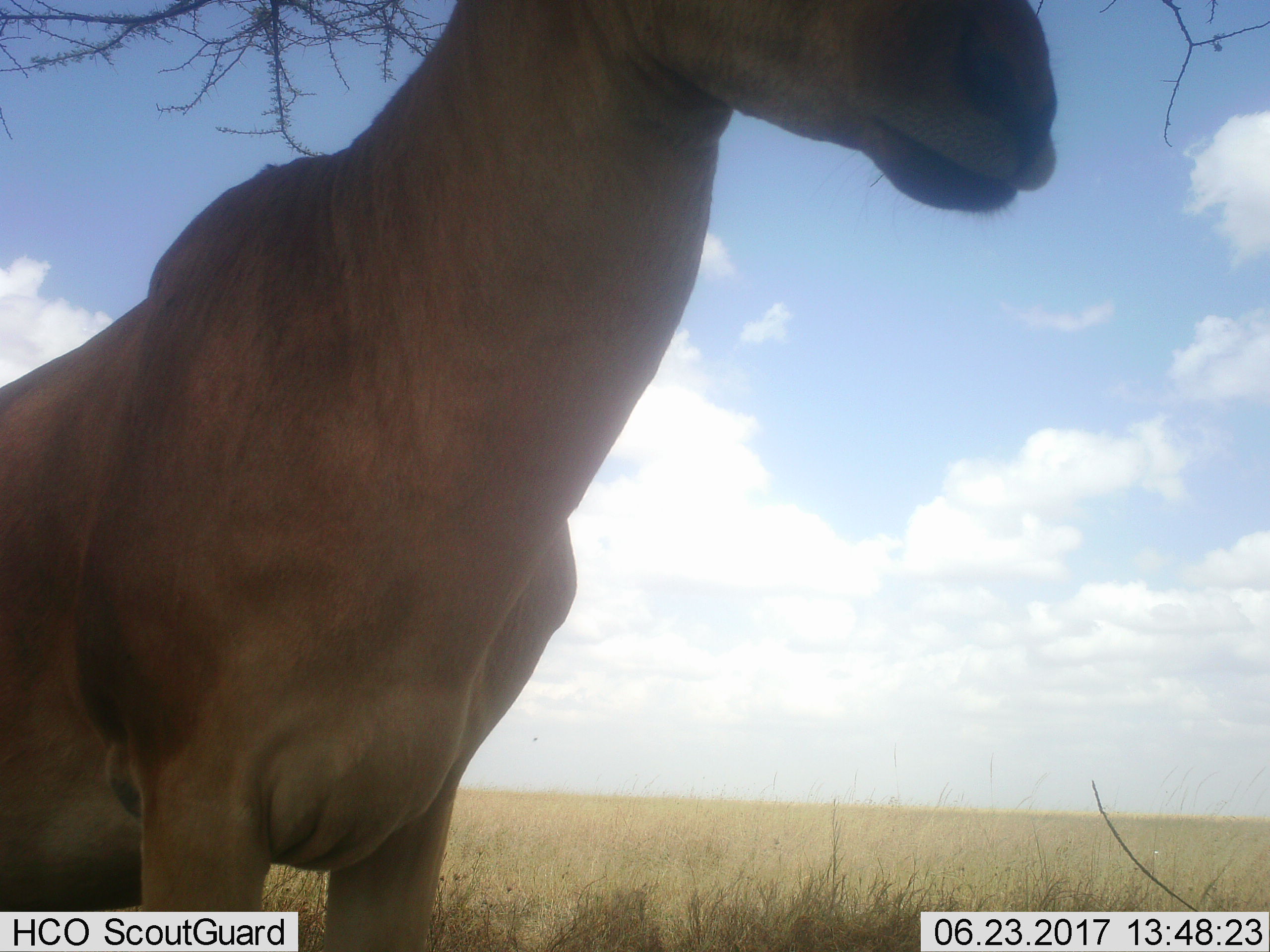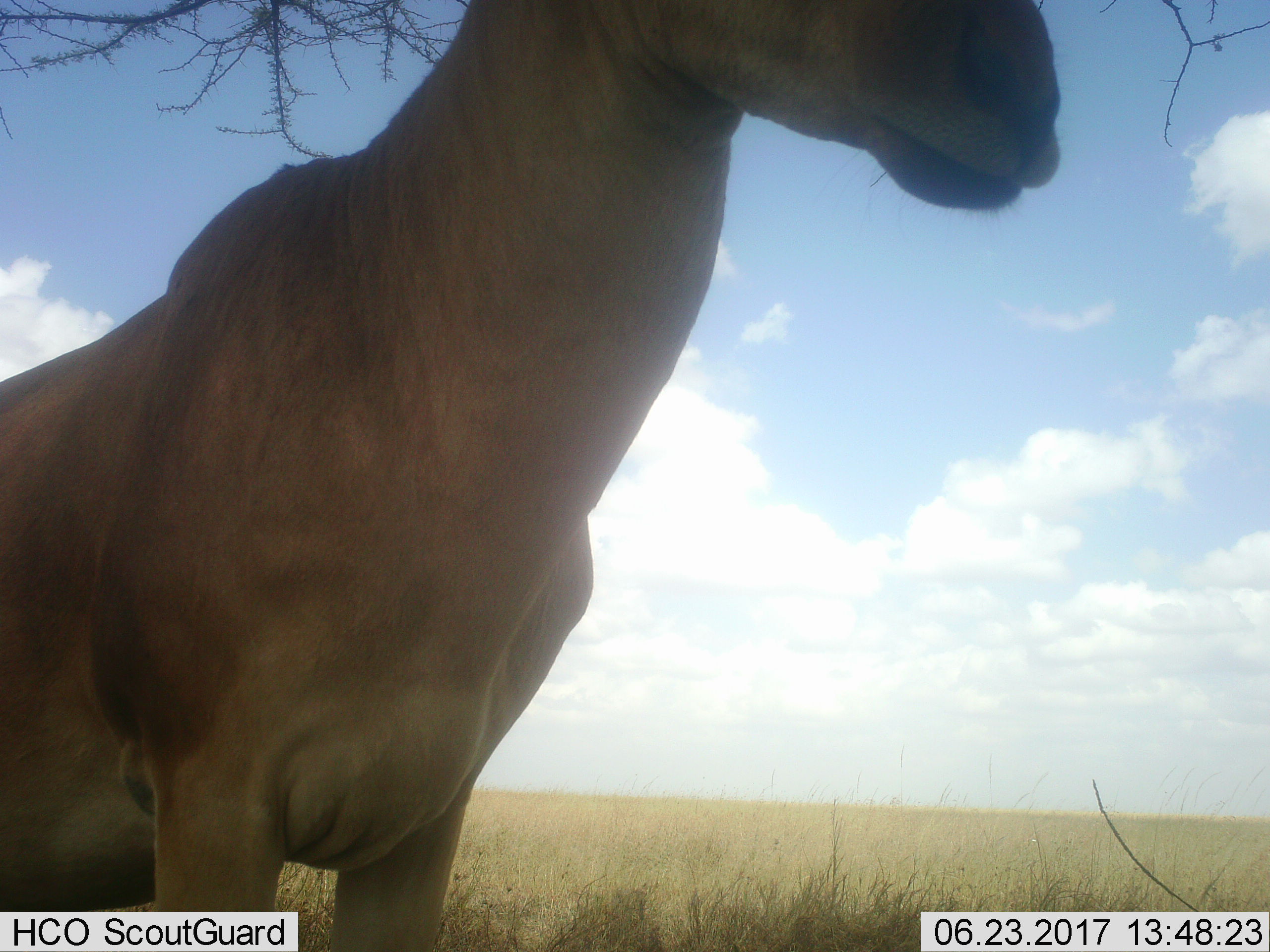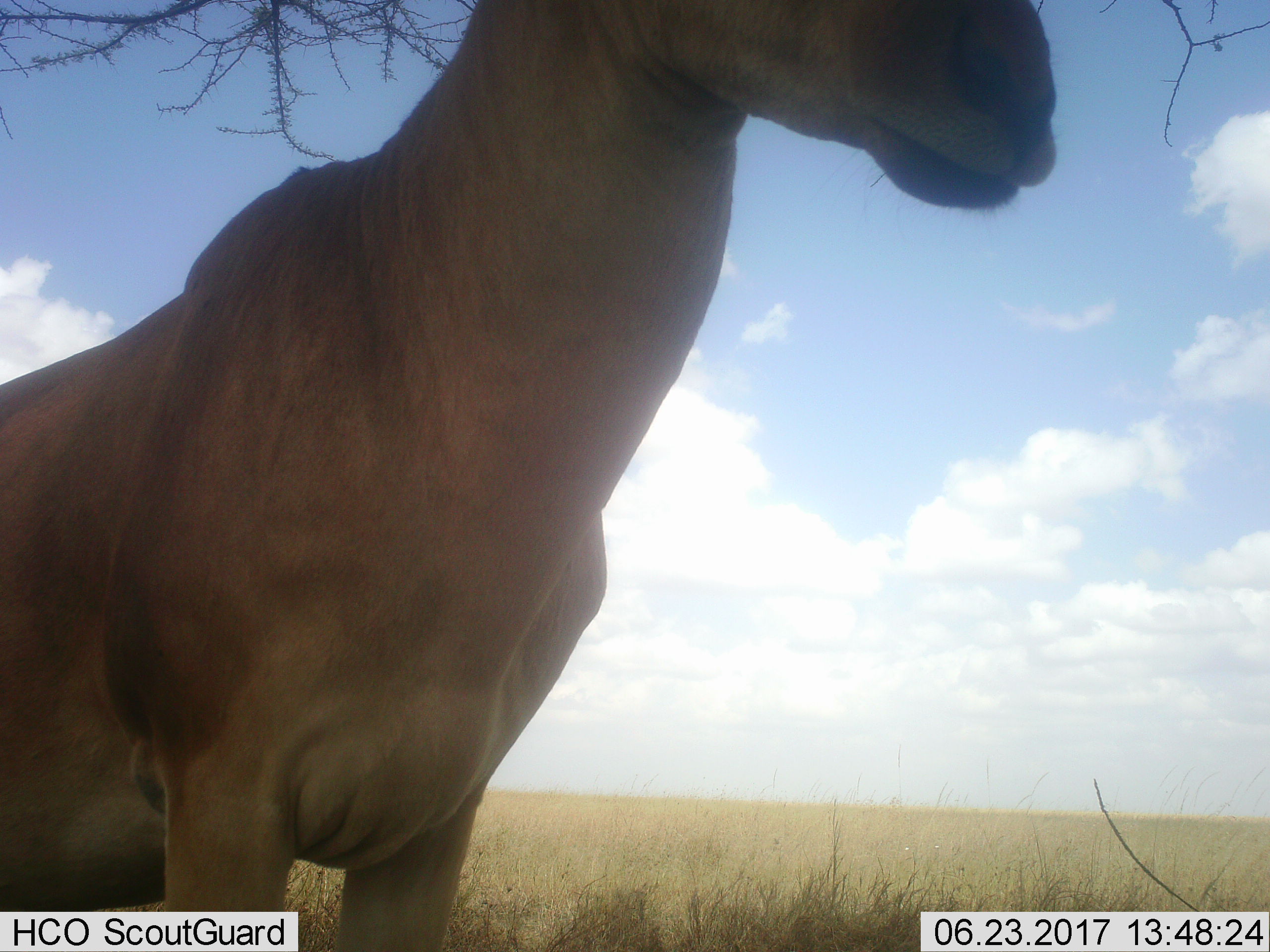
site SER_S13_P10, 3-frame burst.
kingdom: Animalia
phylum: Chordata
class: Mammalia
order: Artiodactyla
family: Bovidae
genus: Alcelaphus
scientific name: Alcelaphus buselaphus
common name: hartebeest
Hartebeest (Alcelaphus buselaphus), count 1. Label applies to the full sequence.